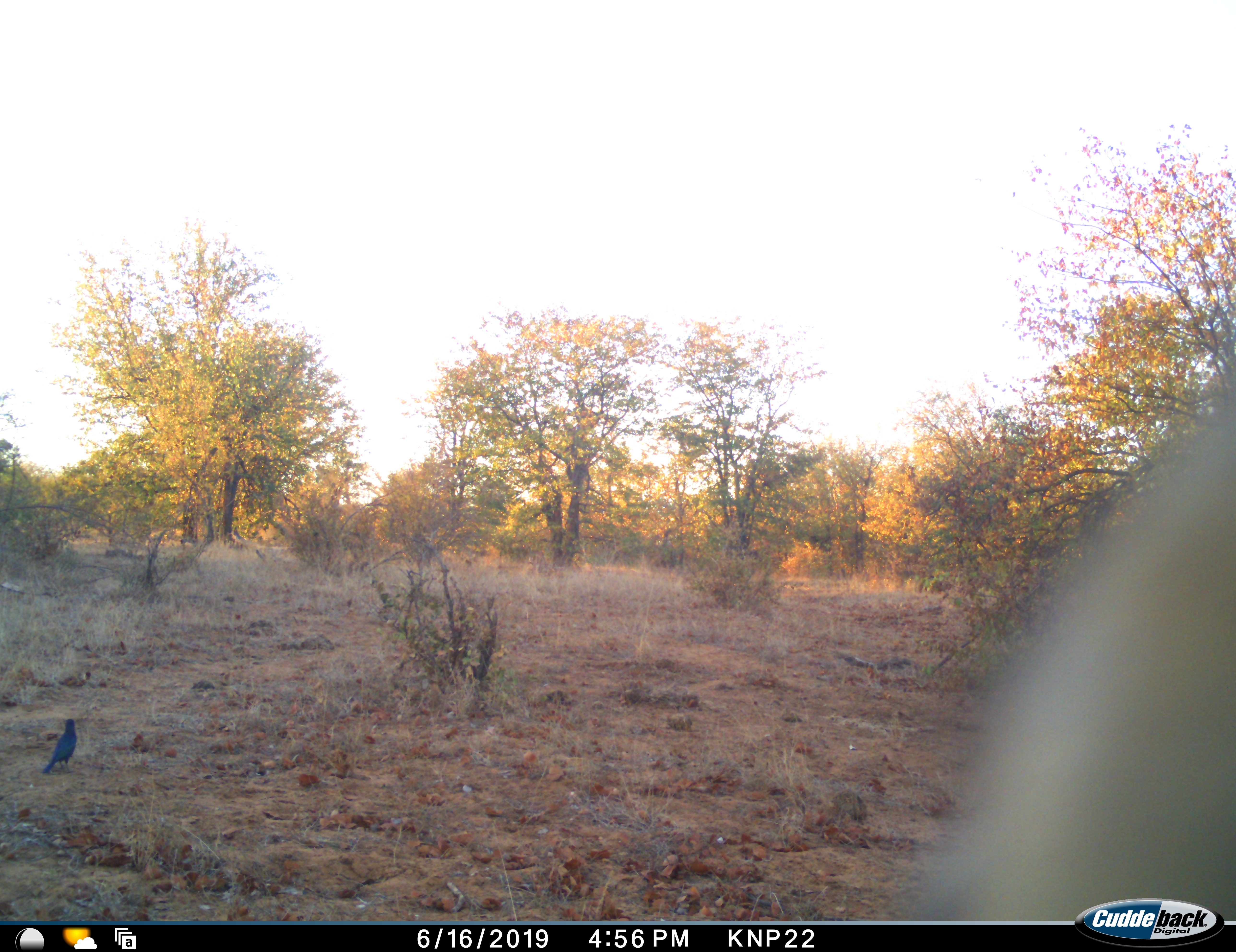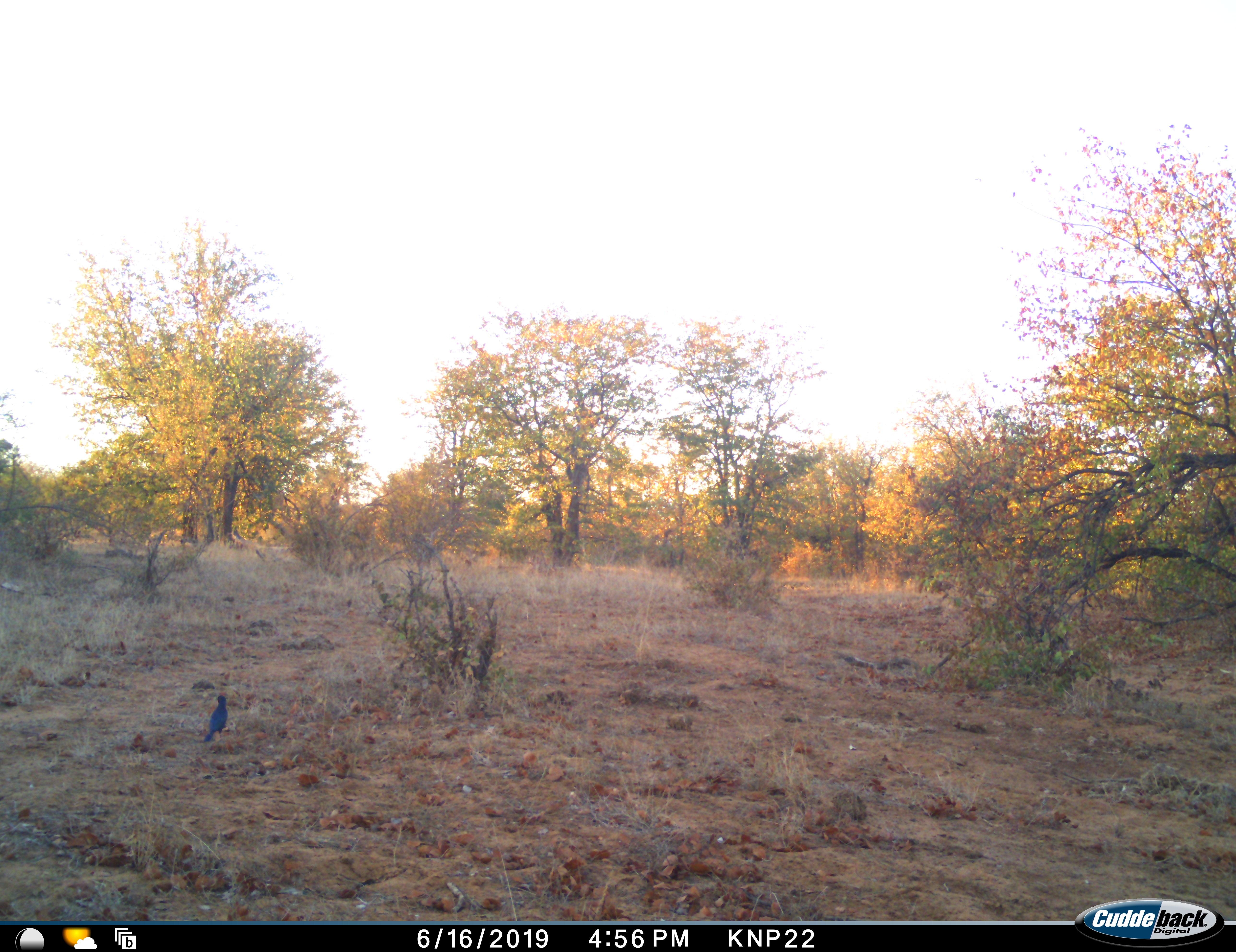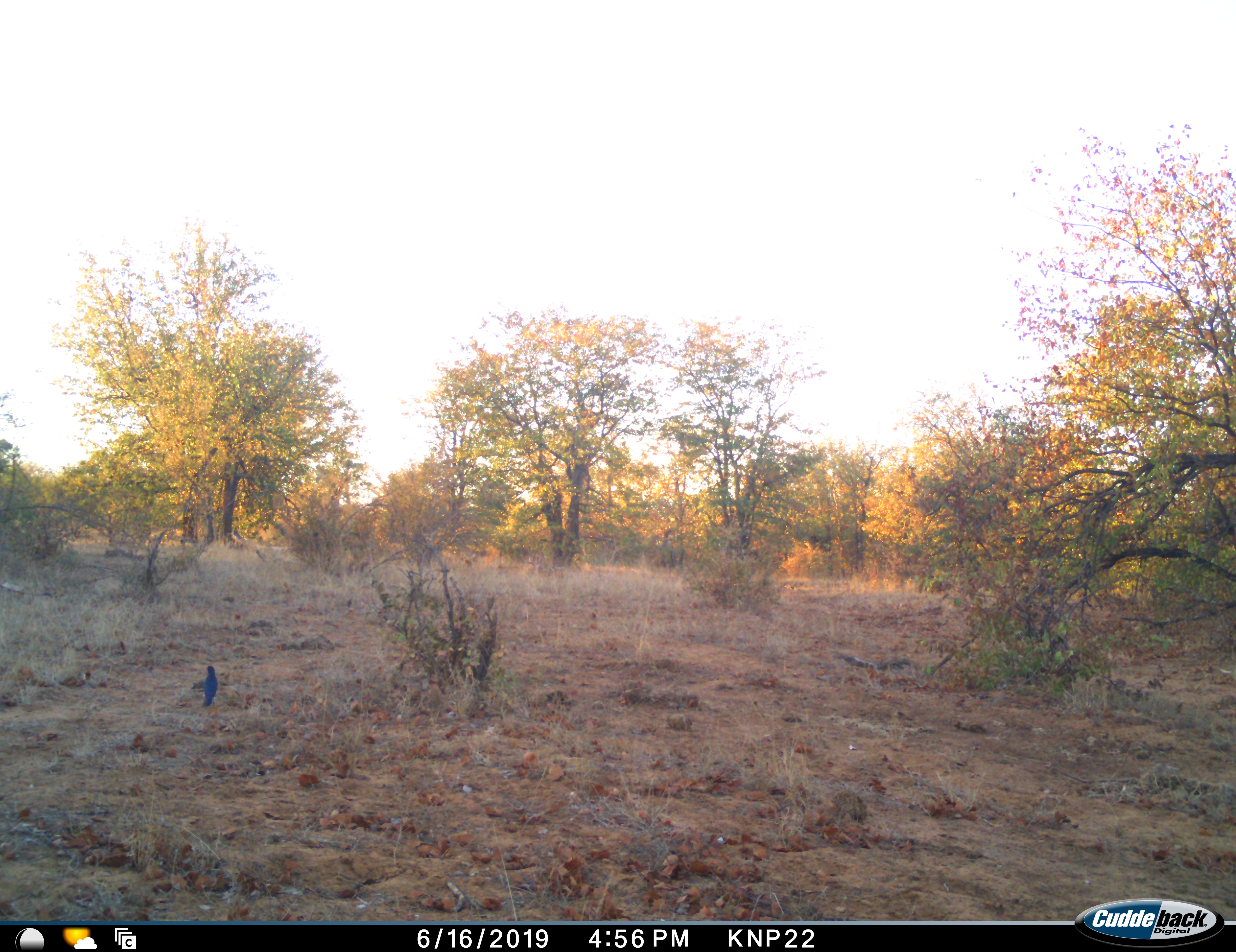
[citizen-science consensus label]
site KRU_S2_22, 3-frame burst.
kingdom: Animalia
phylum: Chordata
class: Aves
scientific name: Aves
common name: bird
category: birdother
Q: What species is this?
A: Birdother (bird) (Aves).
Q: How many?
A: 1.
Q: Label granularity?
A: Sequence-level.